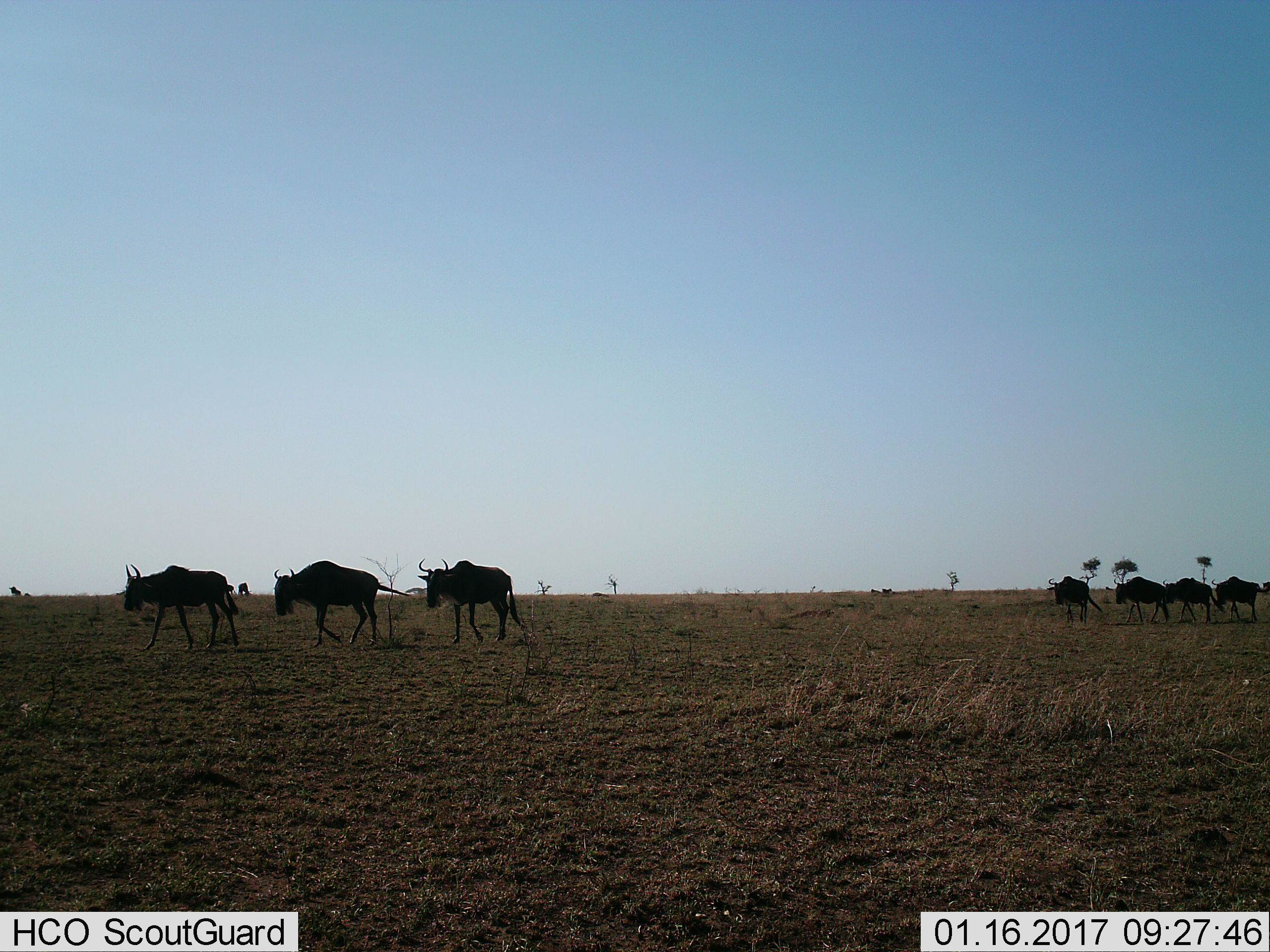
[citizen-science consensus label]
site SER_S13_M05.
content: unidentified animal